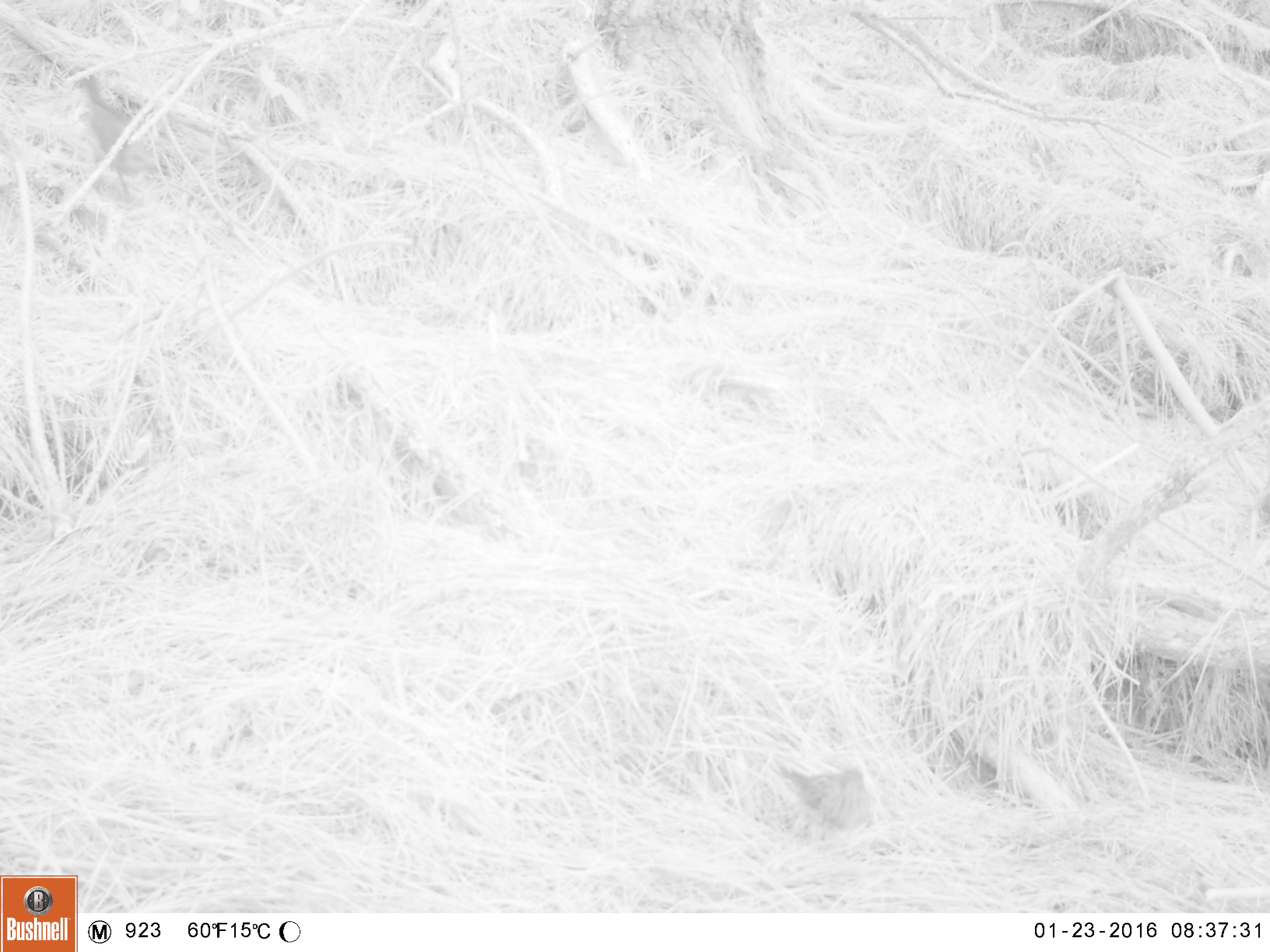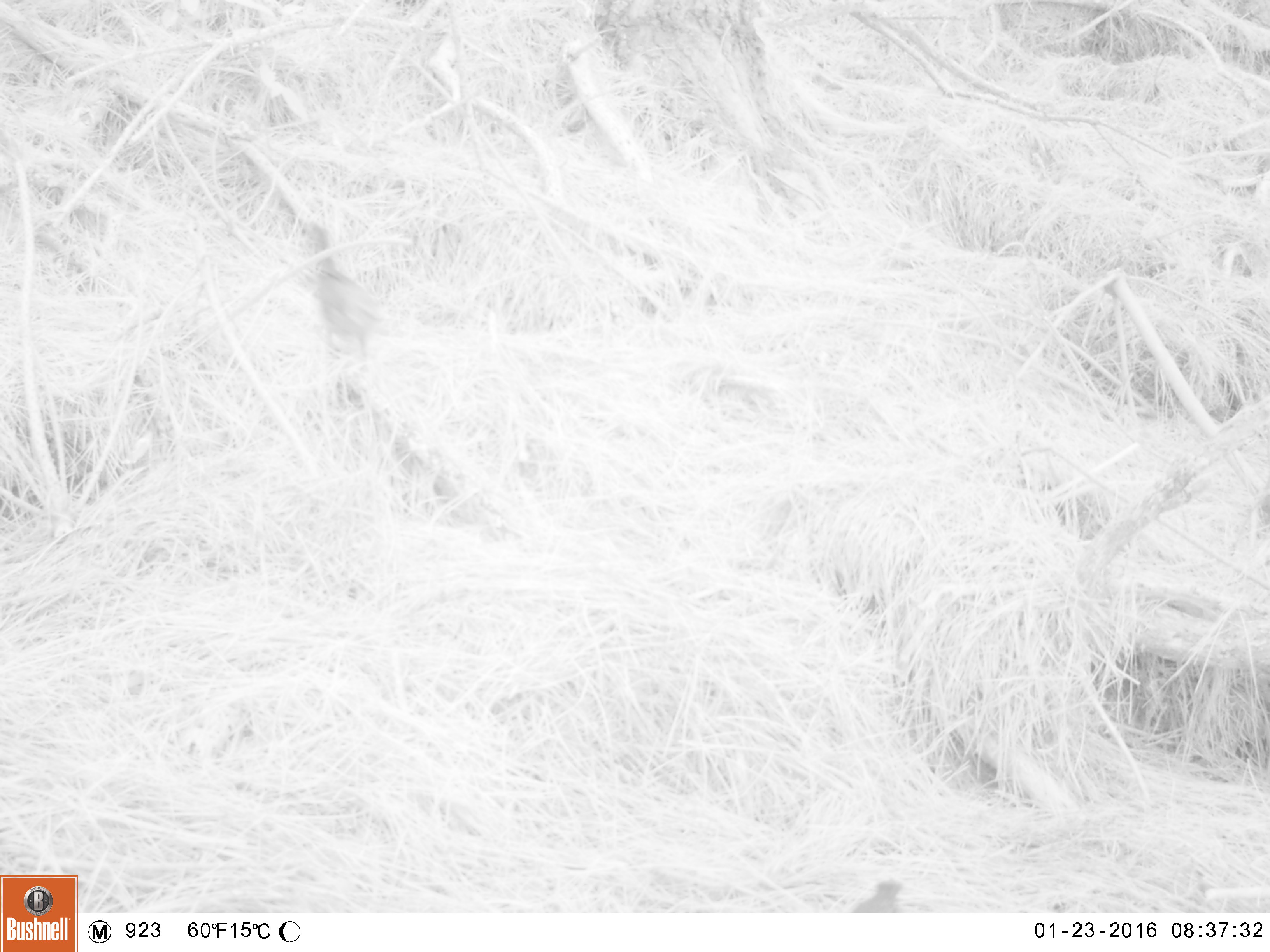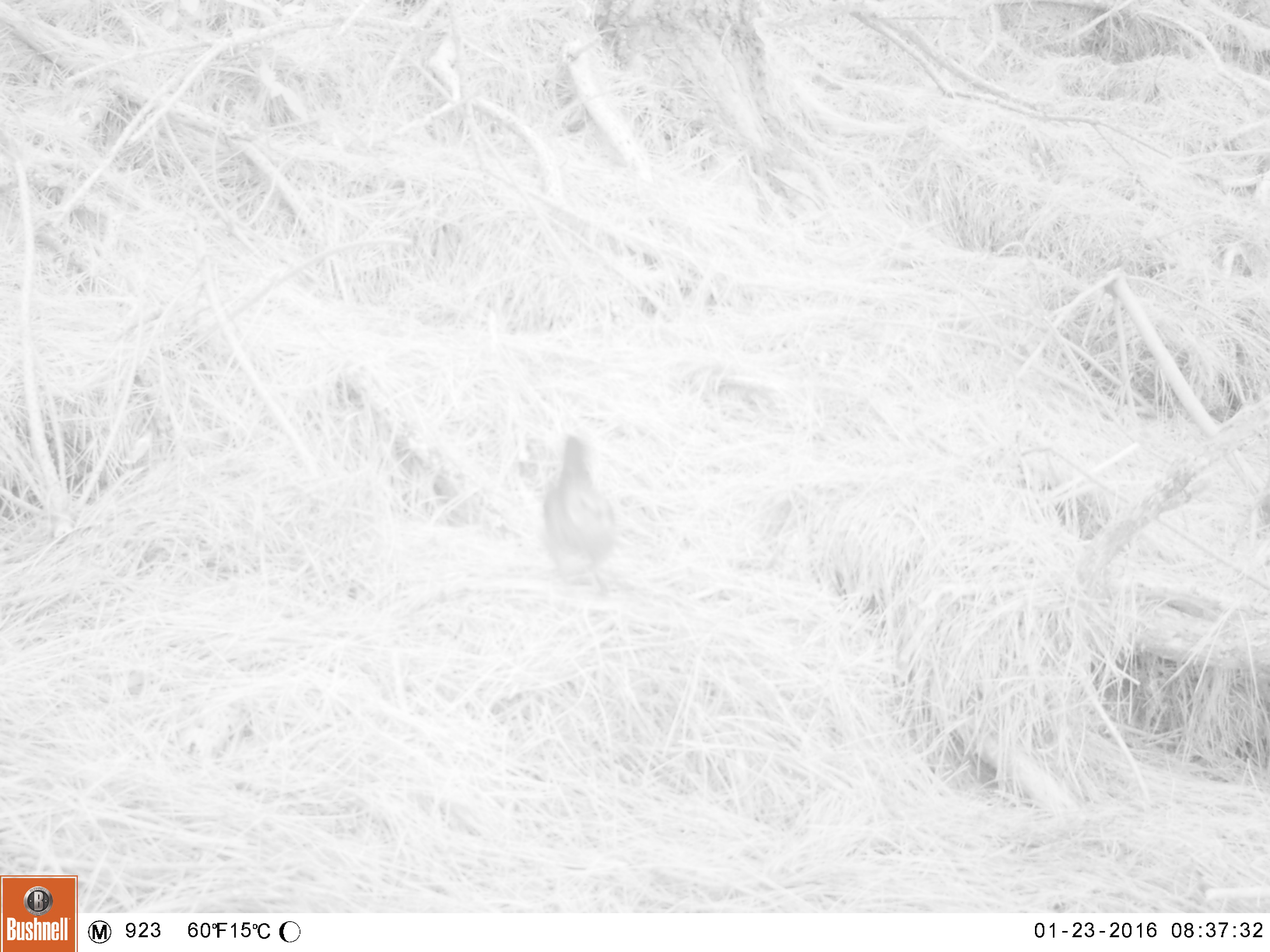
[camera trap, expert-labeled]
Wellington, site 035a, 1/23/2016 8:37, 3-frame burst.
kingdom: Animalia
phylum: Chordata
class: Aves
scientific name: Aves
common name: bird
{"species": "bird (Aves)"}